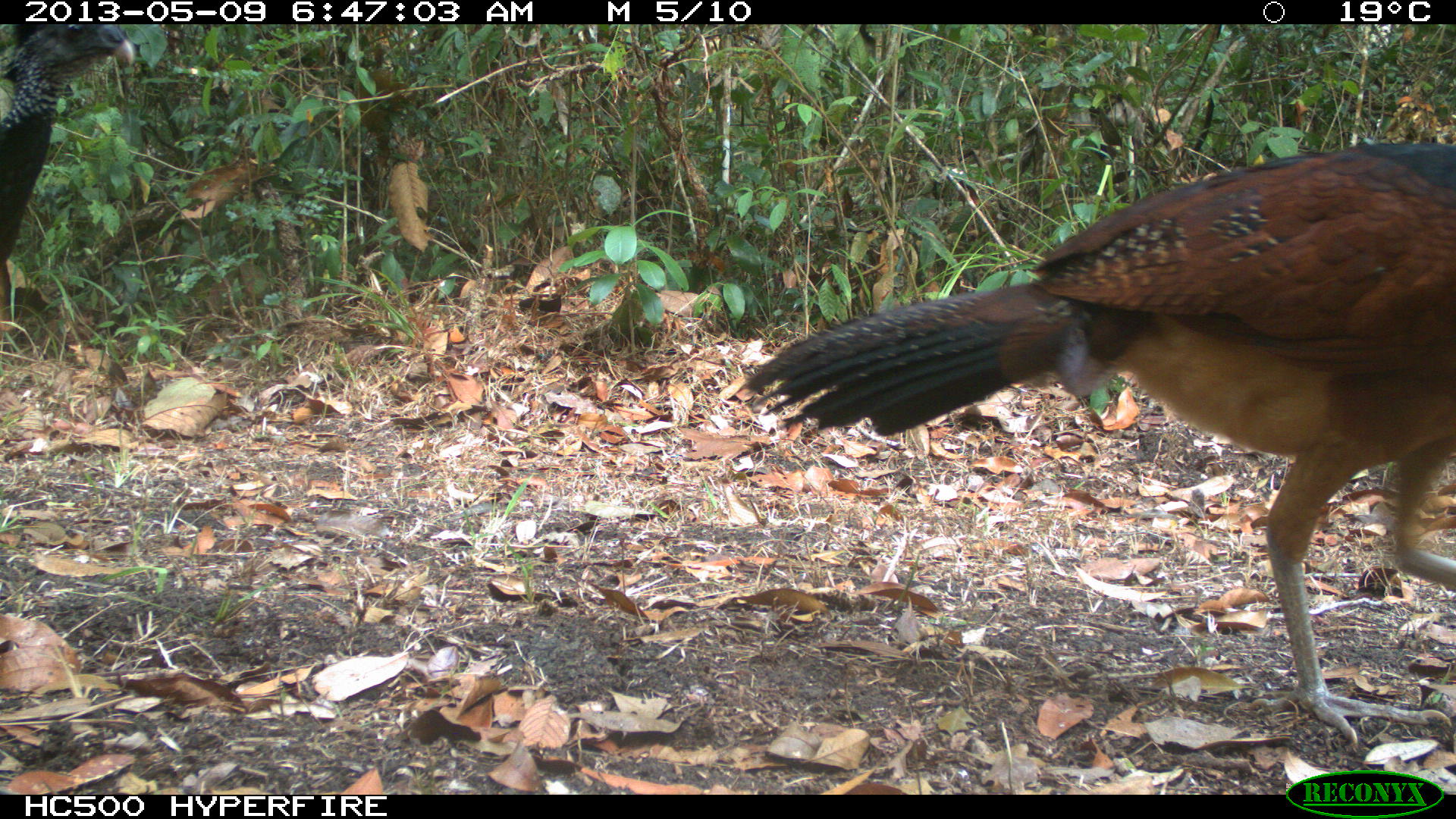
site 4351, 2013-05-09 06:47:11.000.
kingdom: Animalia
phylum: Chordata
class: Aves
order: Galliformes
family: Cracidae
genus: Crax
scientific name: Crax rubra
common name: great curassow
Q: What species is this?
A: Crax rubra (great curassow).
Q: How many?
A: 2.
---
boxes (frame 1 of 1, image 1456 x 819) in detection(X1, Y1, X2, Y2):
crax rubra: detection(737, 141, 1456, 745); detection(0, 24, 136, 268)